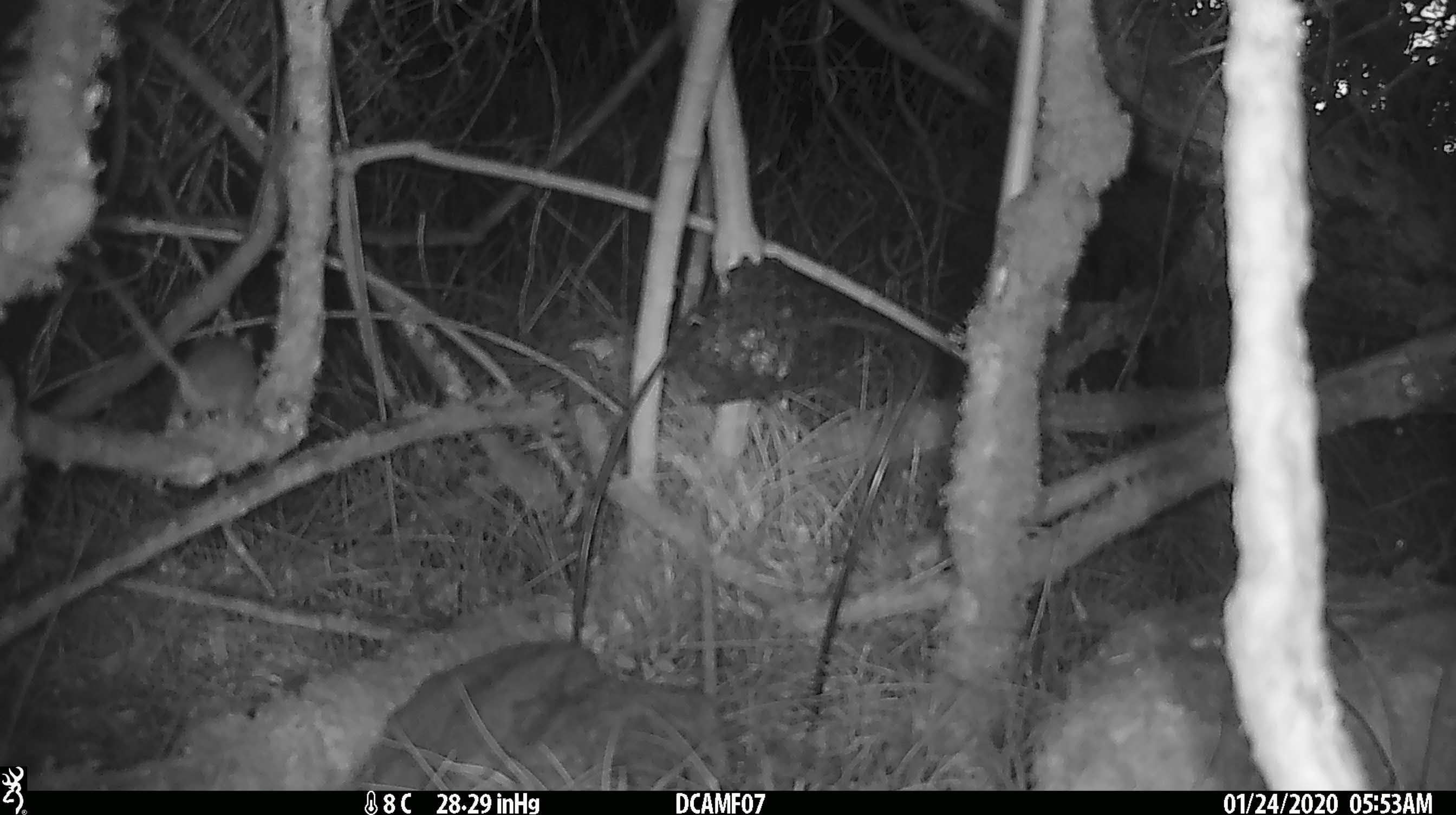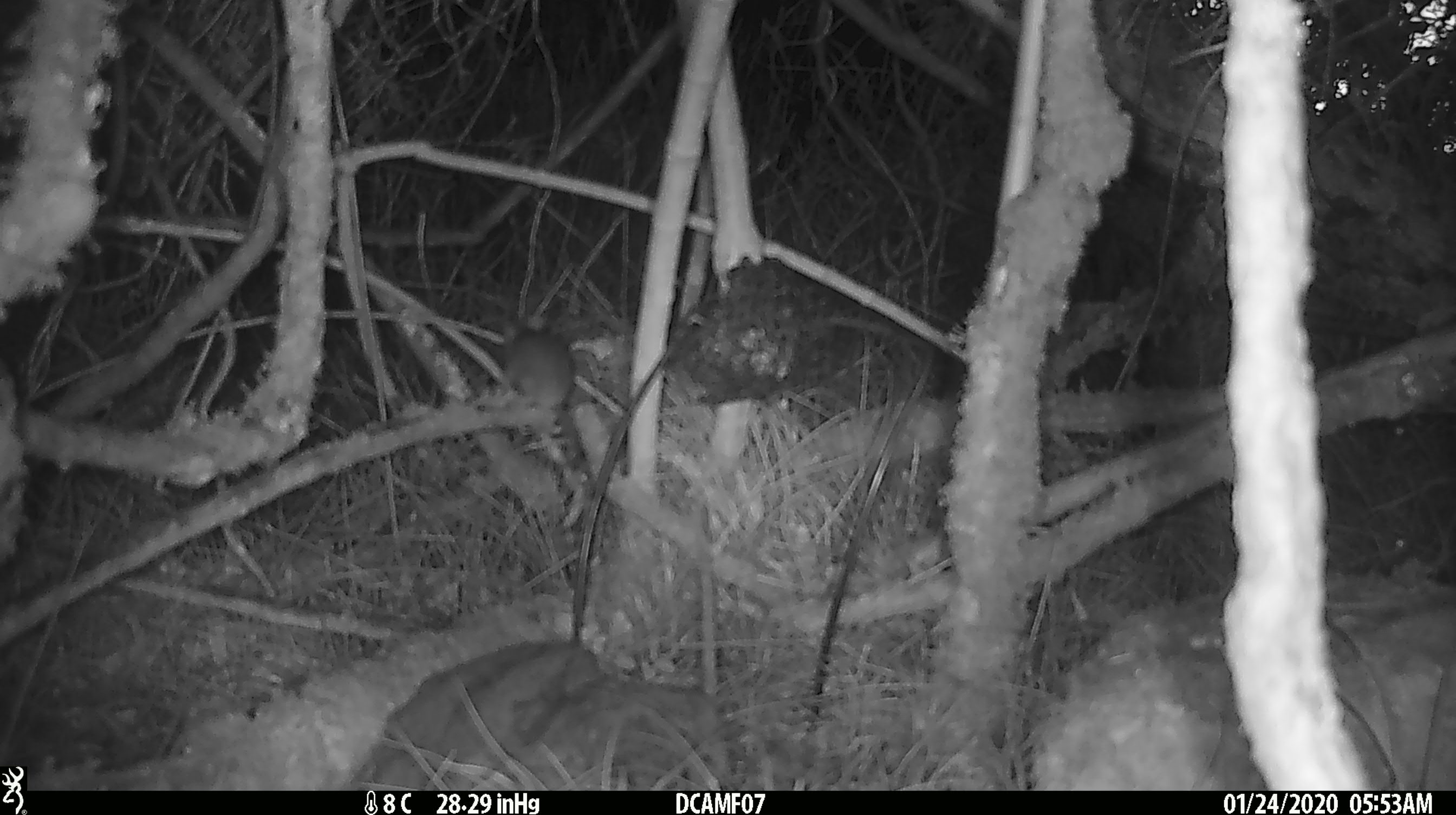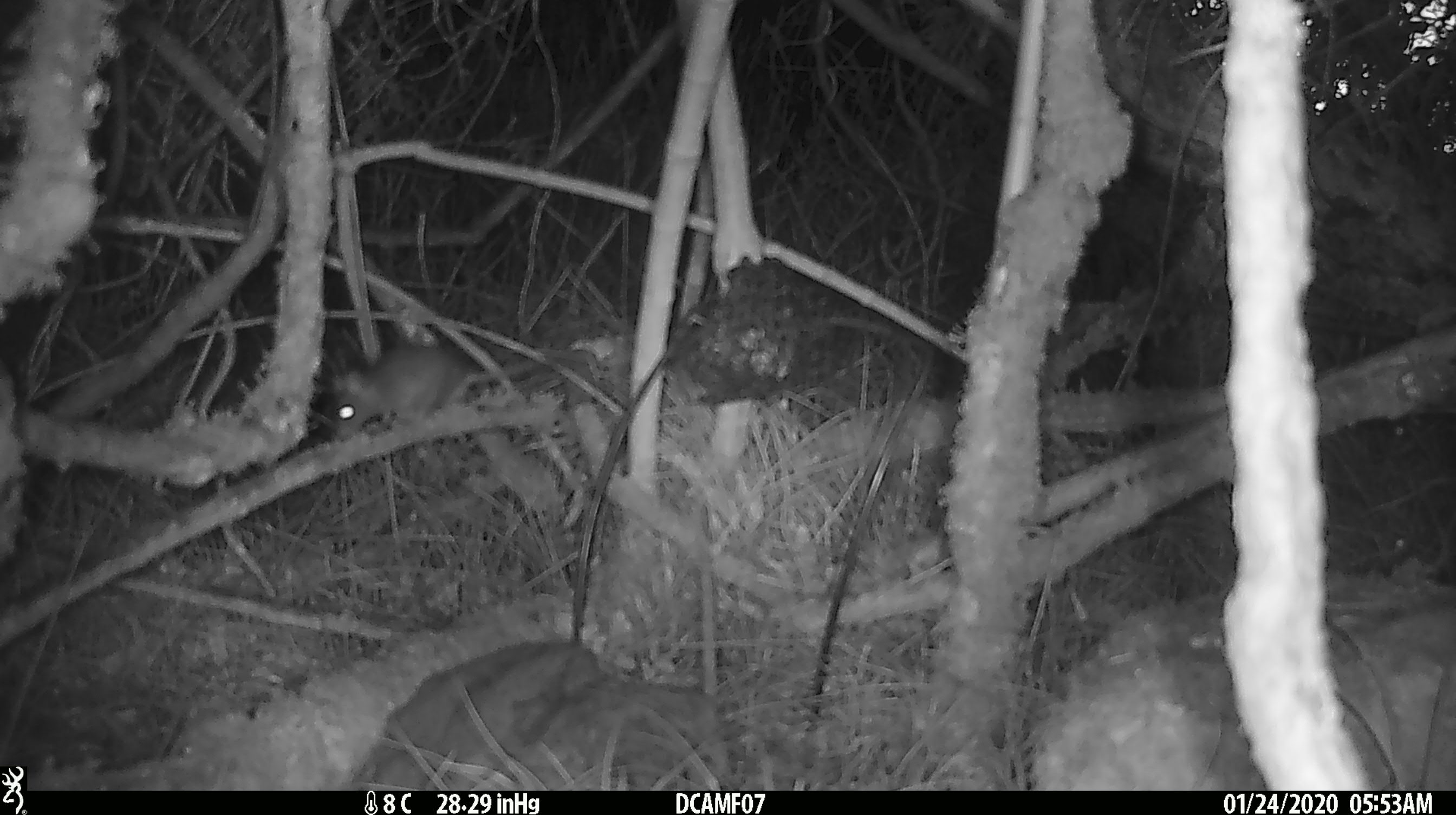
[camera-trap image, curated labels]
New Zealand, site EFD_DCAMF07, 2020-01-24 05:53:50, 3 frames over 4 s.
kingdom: Animalia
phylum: Chordata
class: Mammalia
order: Rodentia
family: Muridae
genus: Mus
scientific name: Mus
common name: mouse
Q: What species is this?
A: Mouse (Mus).